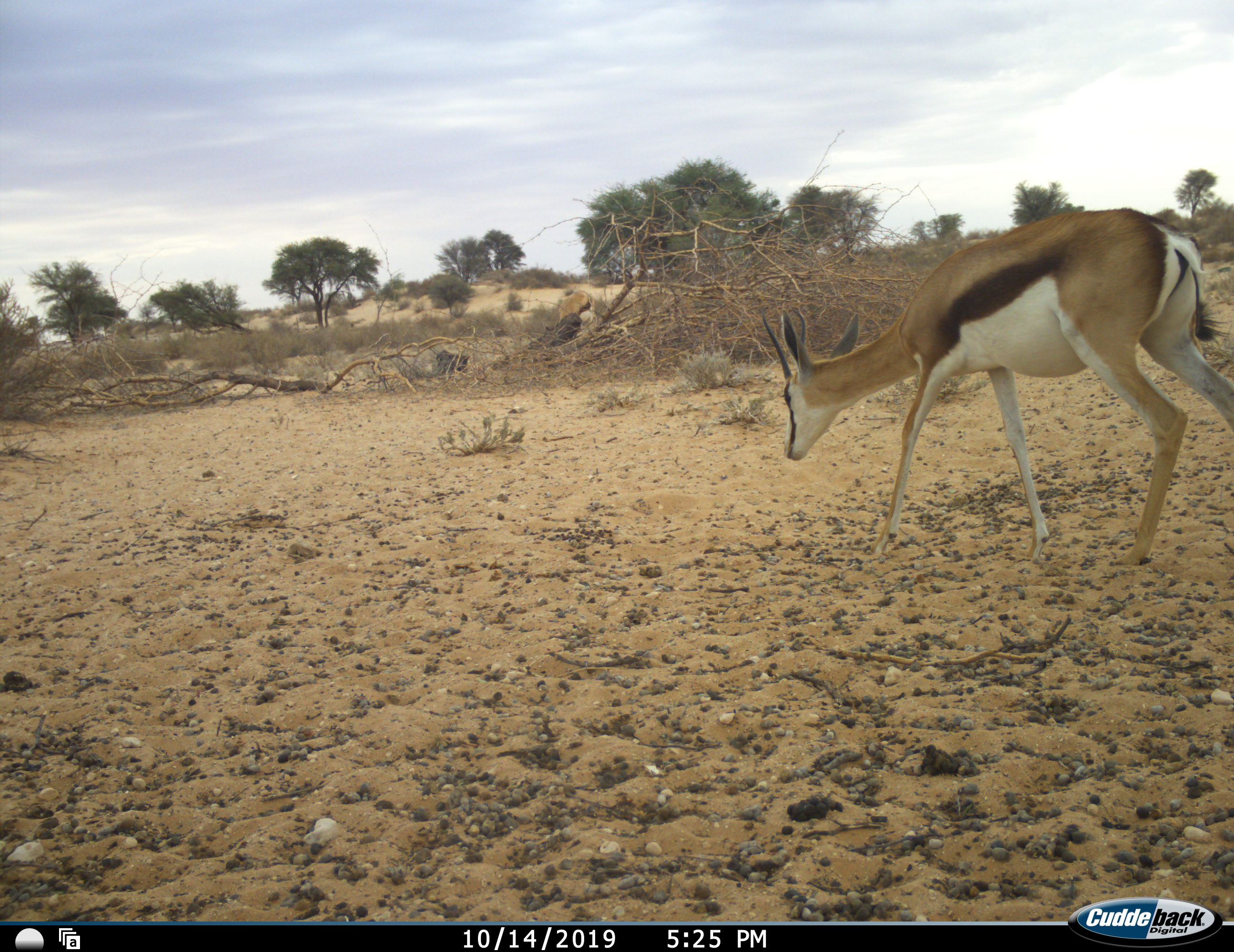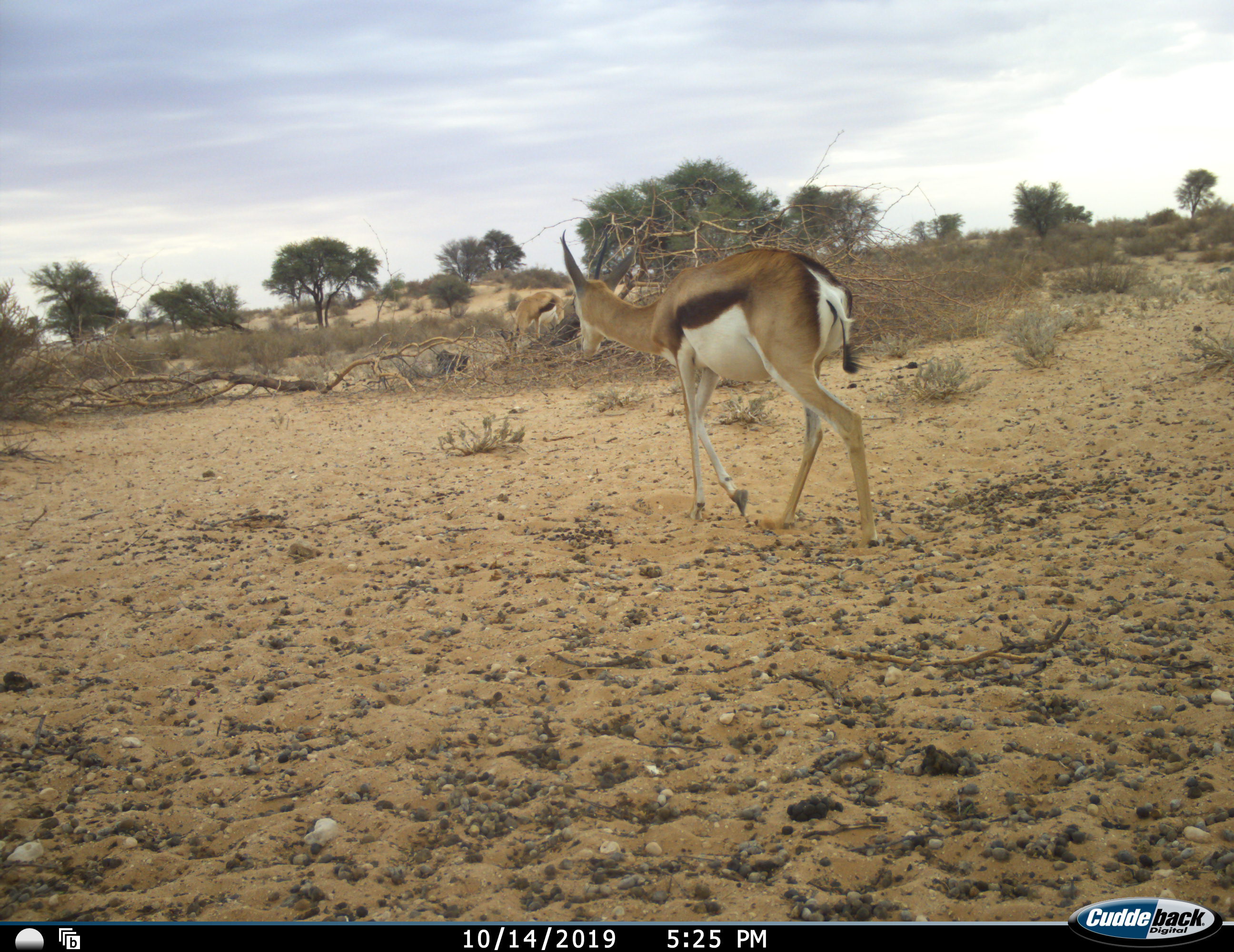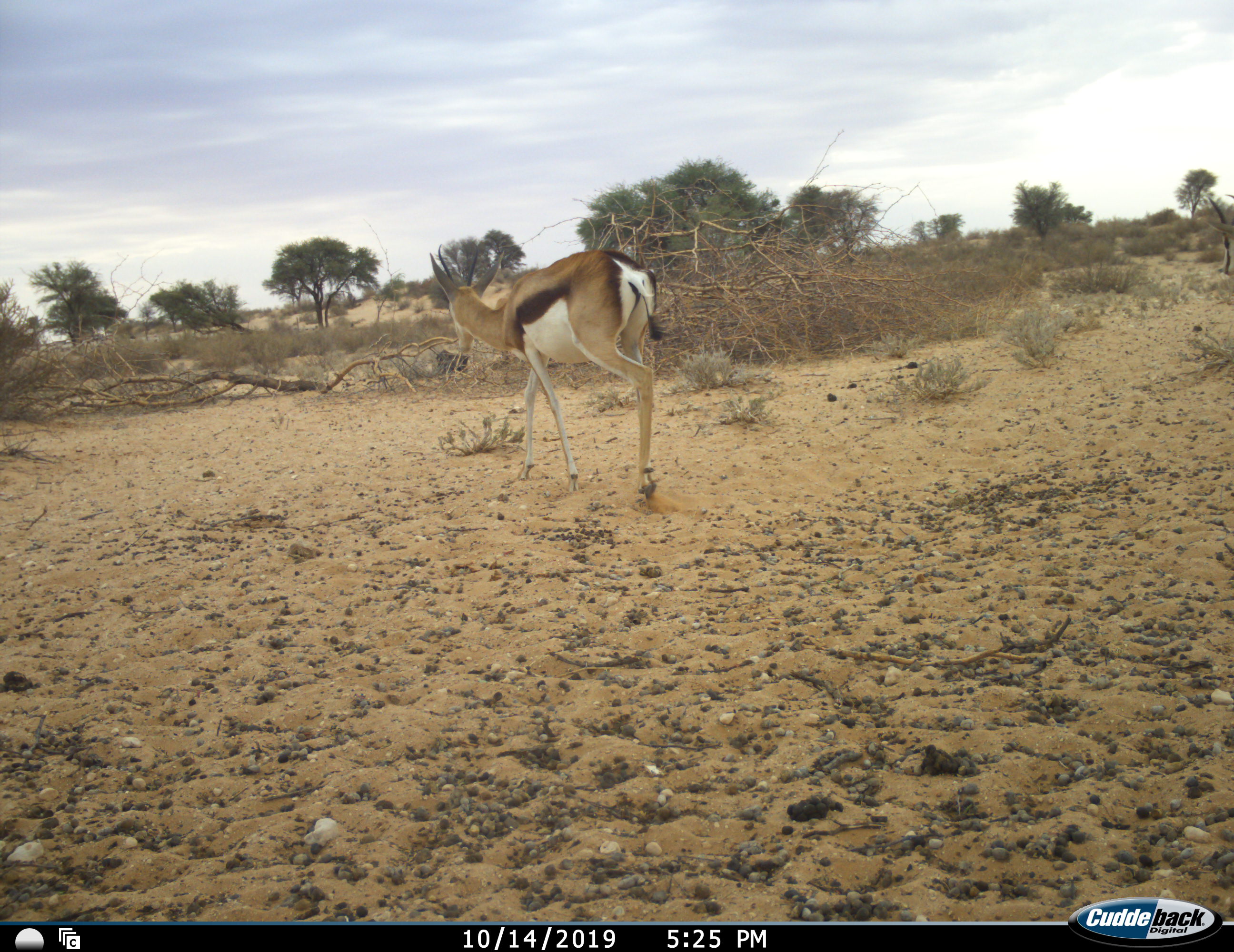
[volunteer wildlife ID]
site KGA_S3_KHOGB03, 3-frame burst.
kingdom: Animalia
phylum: Chordata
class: Mammalia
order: Artiodactyla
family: Bovidae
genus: Antidorcas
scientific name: Antidorcas marsupialis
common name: springbok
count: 2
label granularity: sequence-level